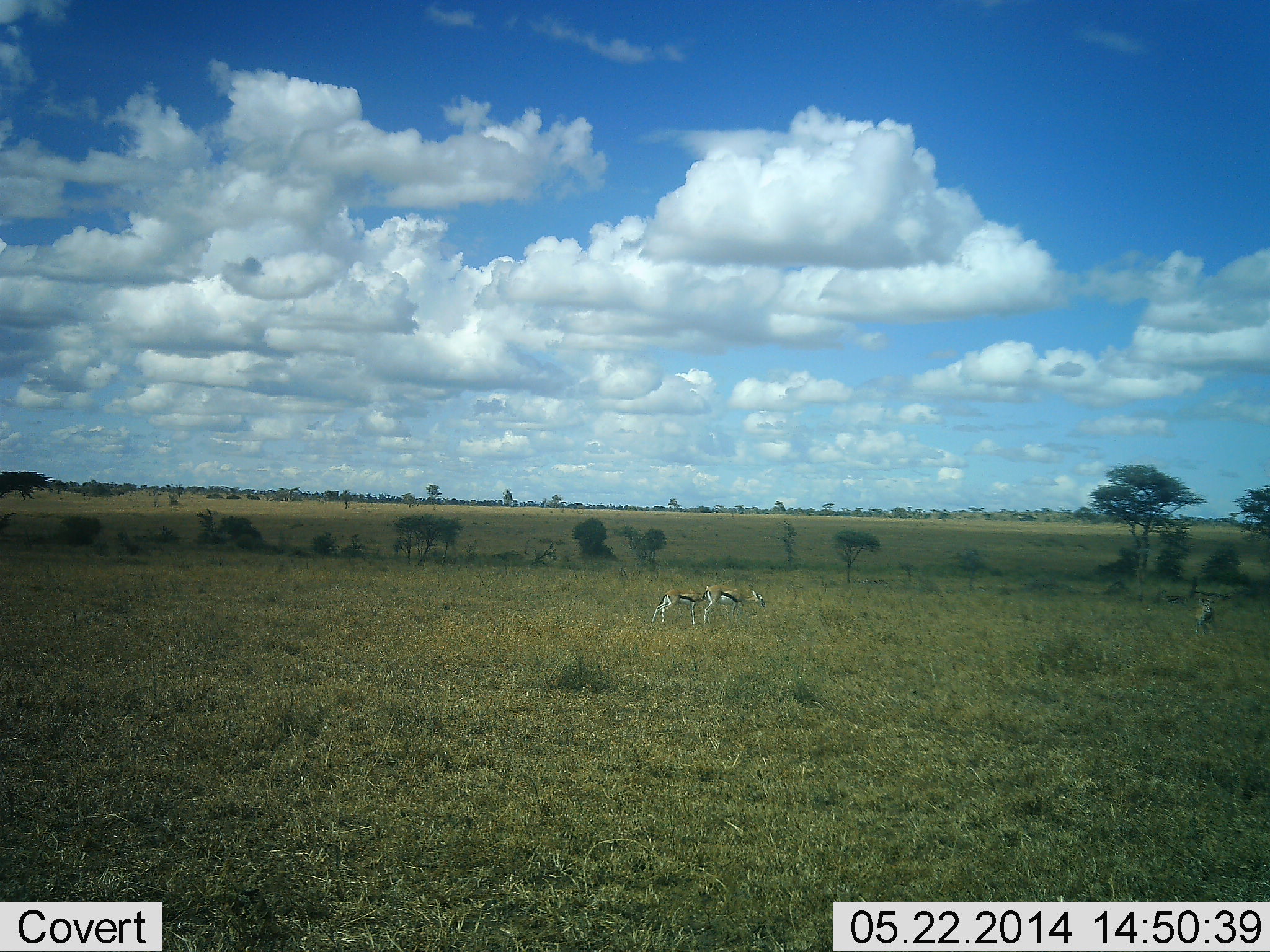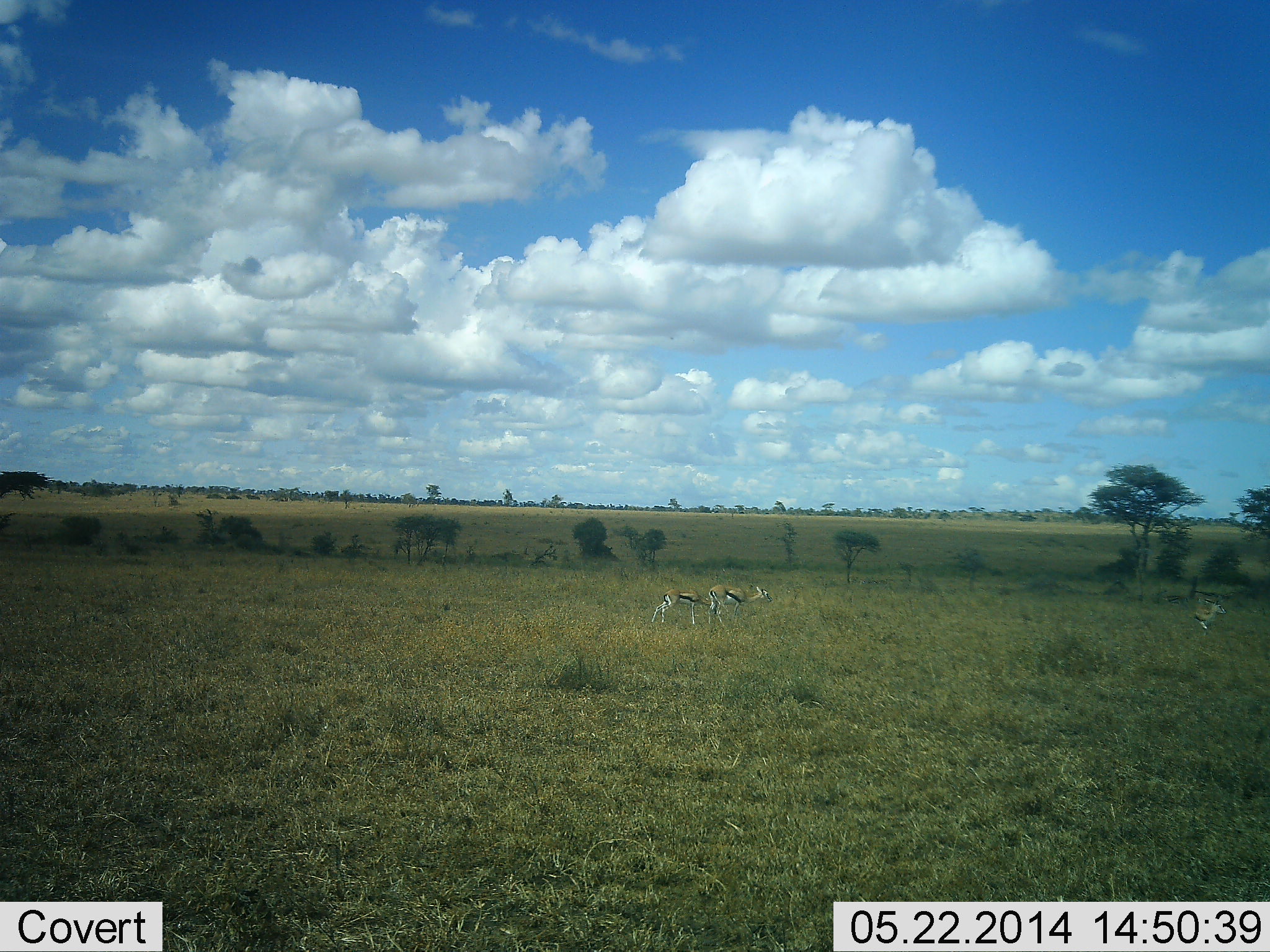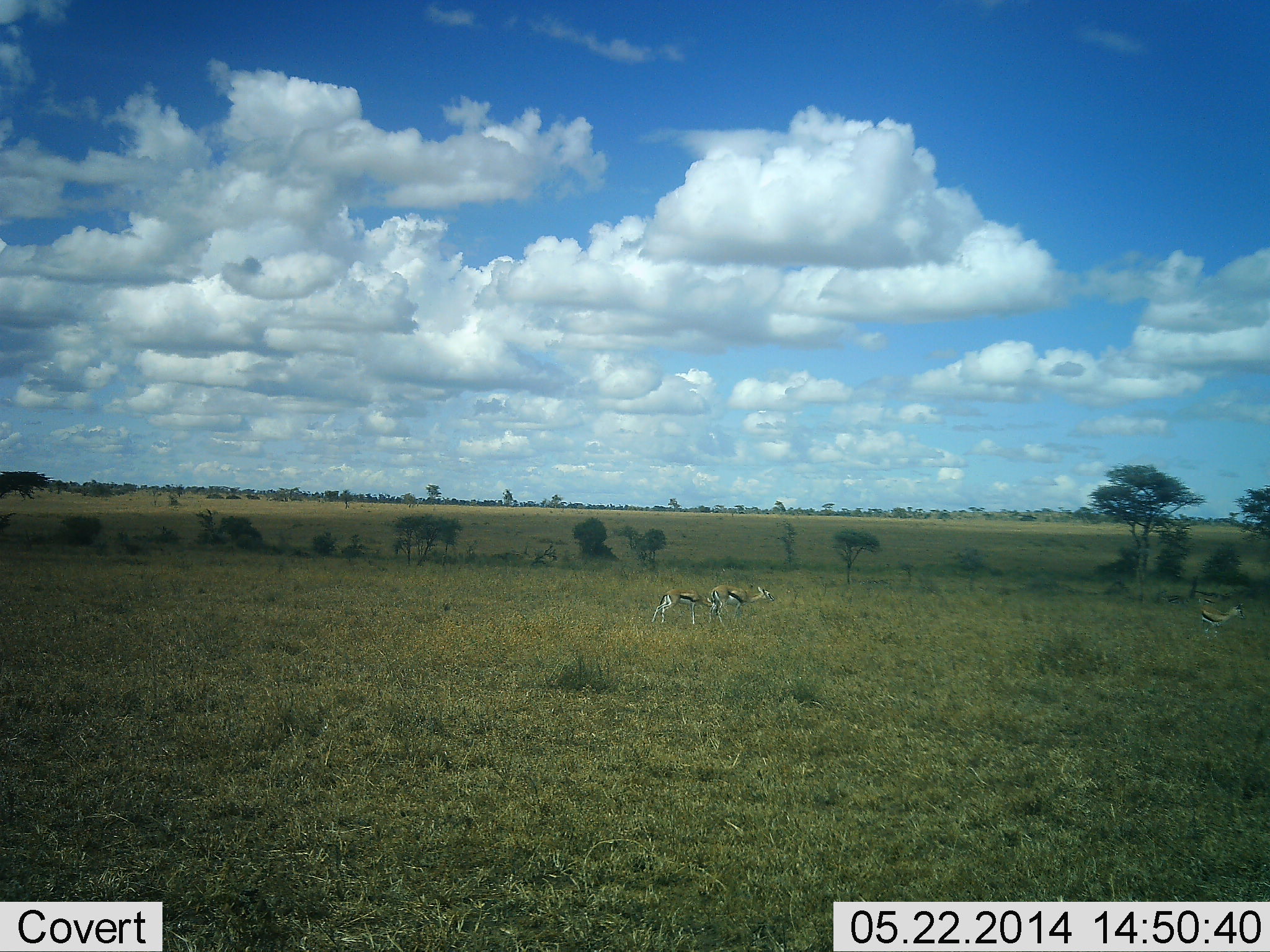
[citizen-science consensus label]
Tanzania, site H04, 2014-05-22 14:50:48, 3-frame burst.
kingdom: Animalia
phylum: Chordata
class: Mammalia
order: Artiodactyla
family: Bovidae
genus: Eudorcas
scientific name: Eudorcas thomsonii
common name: thomson's gazelle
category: gazellethomsons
Gazellethomsons (thomson's gazelle) (Eudorcas thomsonii), count 3. Behavior (volunteer vote fractions): standing 80%, resting 0%, moving 70%, interacting 0%. Young present (vote fraction): 10%. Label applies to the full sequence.